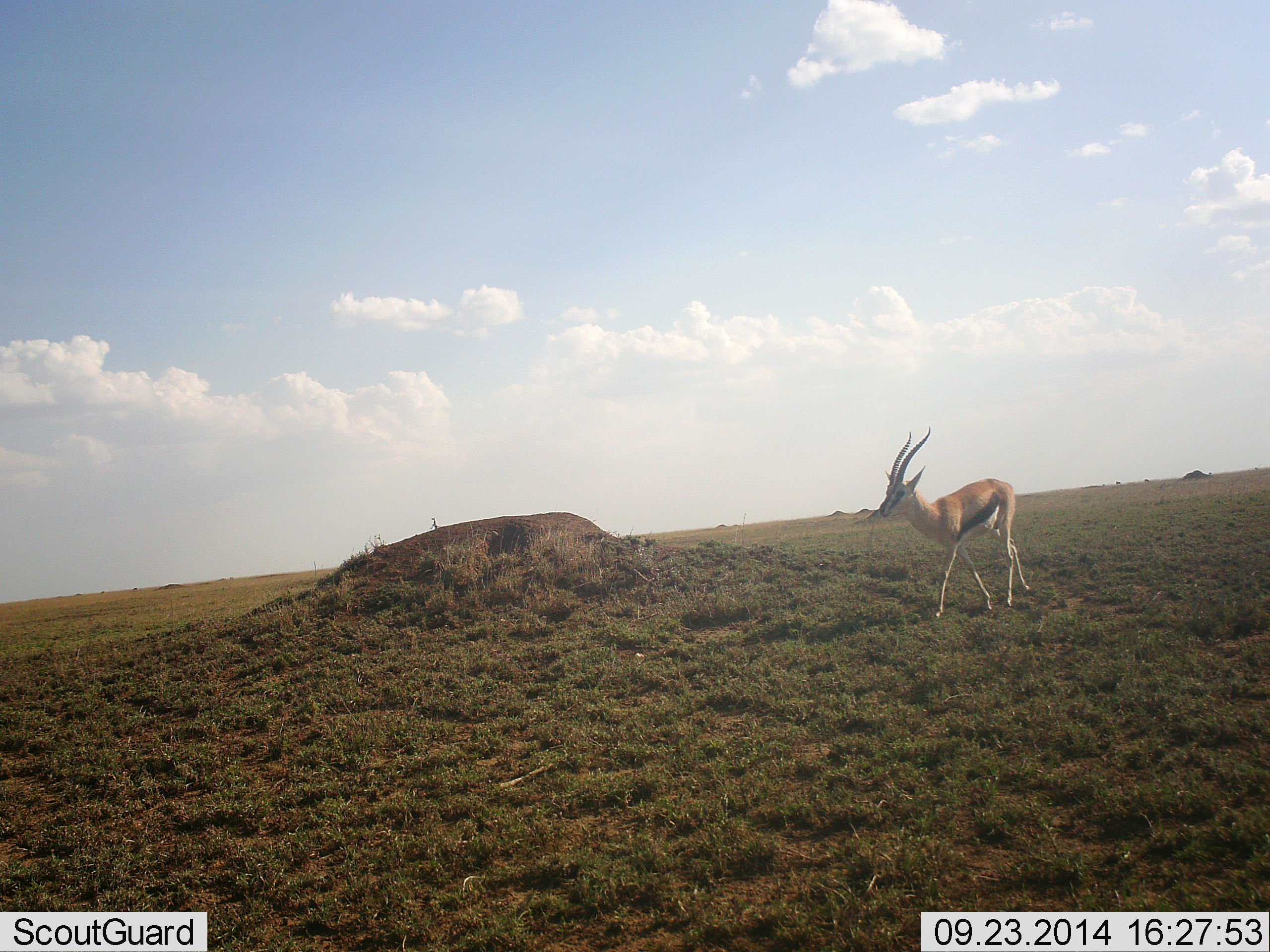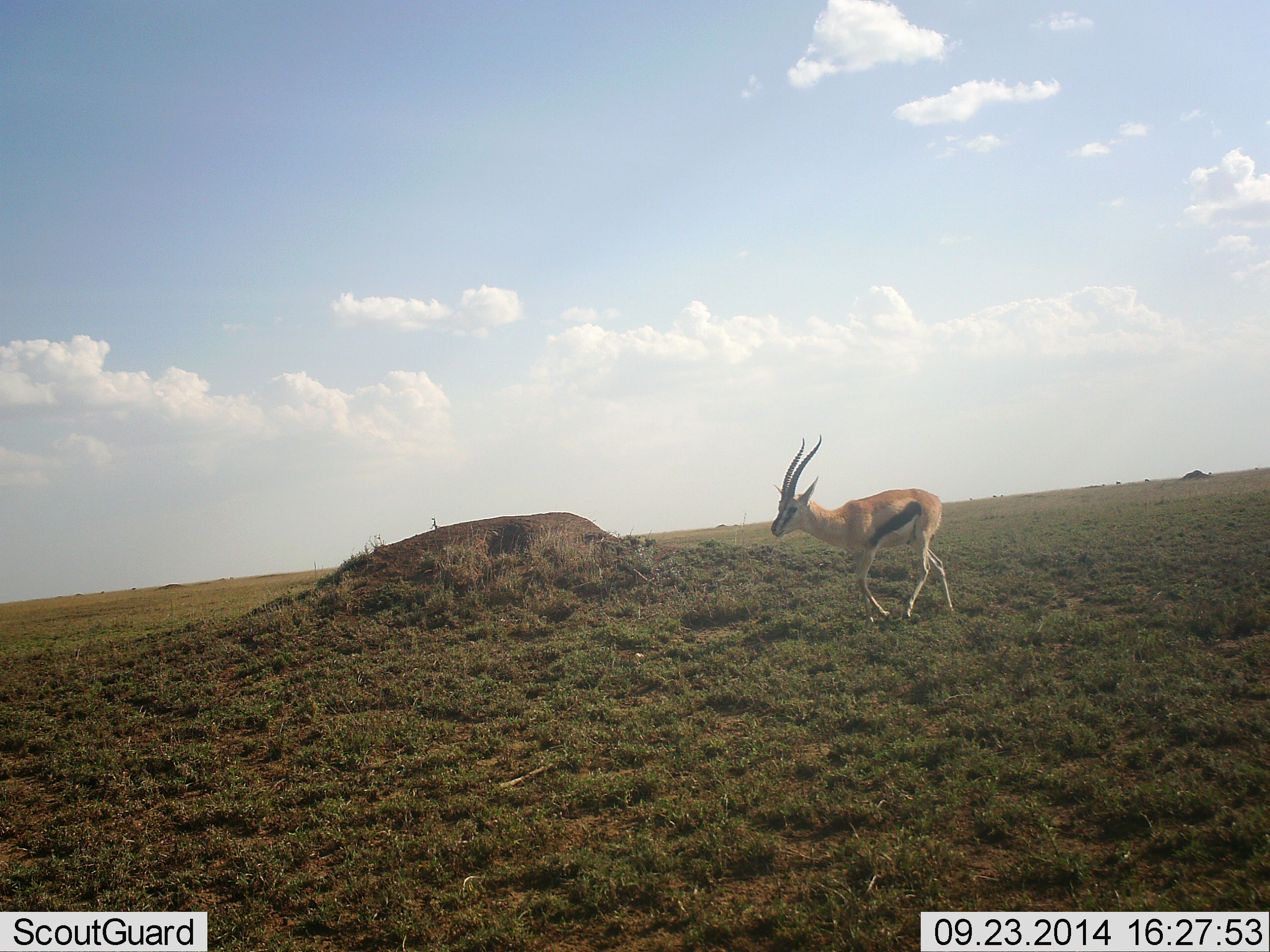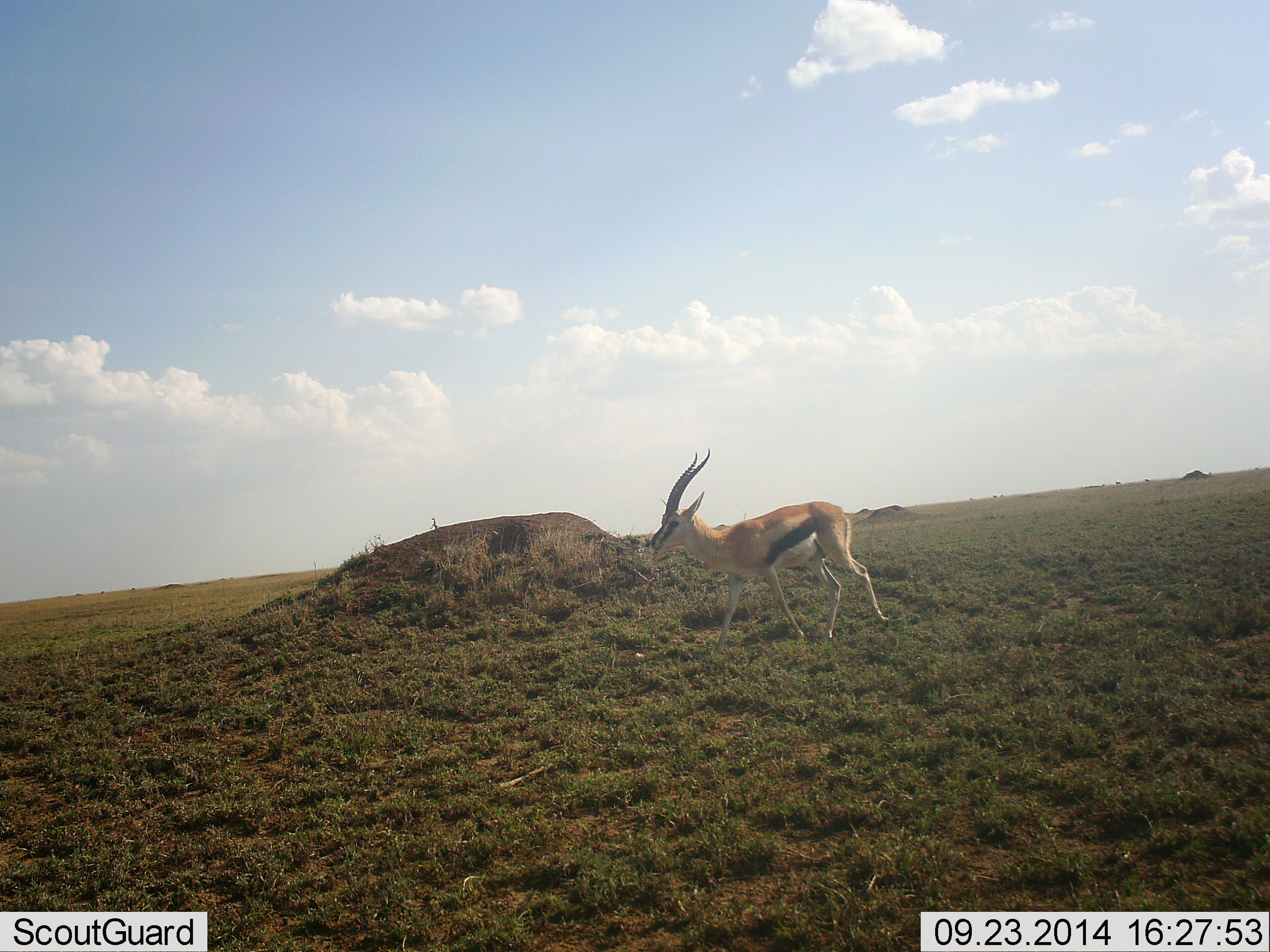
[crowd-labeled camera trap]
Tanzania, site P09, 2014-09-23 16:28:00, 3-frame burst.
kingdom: Animalia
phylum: Chordata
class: Mammalia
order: Artiodactyla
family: Bovidae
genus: Eudorcas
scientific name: Eudorcas thomsonii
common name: thomson's gazelle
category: gazellethomsons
Gazellethomsons (thomson's gazelle) (Eudorcas thomsonii), count 1. Behavior (volunteer vote fractions): standing 0%, resting 0%, moving 100%, interacting 0%. Young present (vote fraction): 0%. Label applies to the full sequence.